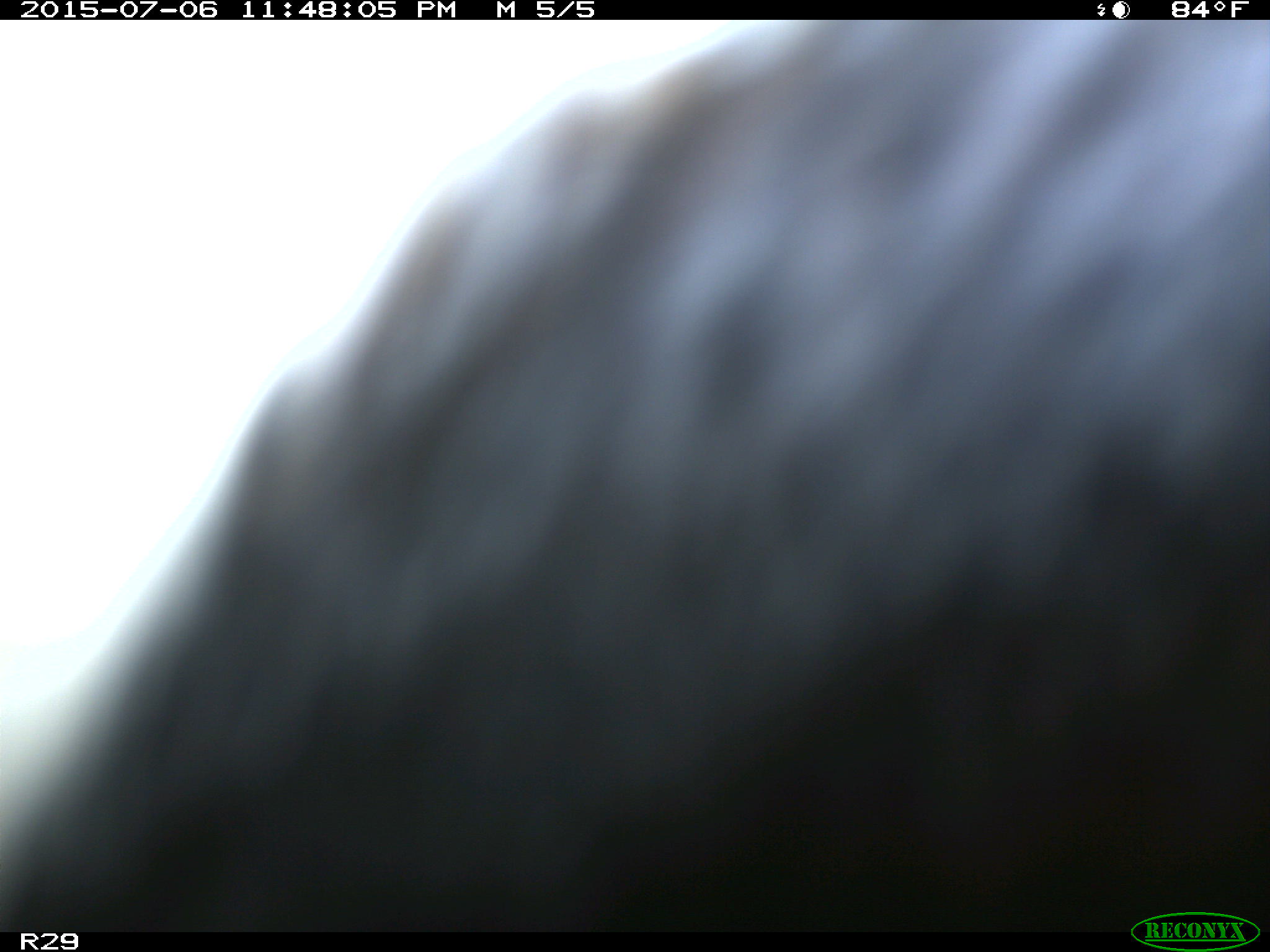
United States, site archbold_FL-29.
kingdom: Animalia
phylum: Chordata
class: Mammalia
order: Artiodactyla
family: Bovidae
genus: Bos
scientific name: Bos taurus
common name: domestic cow